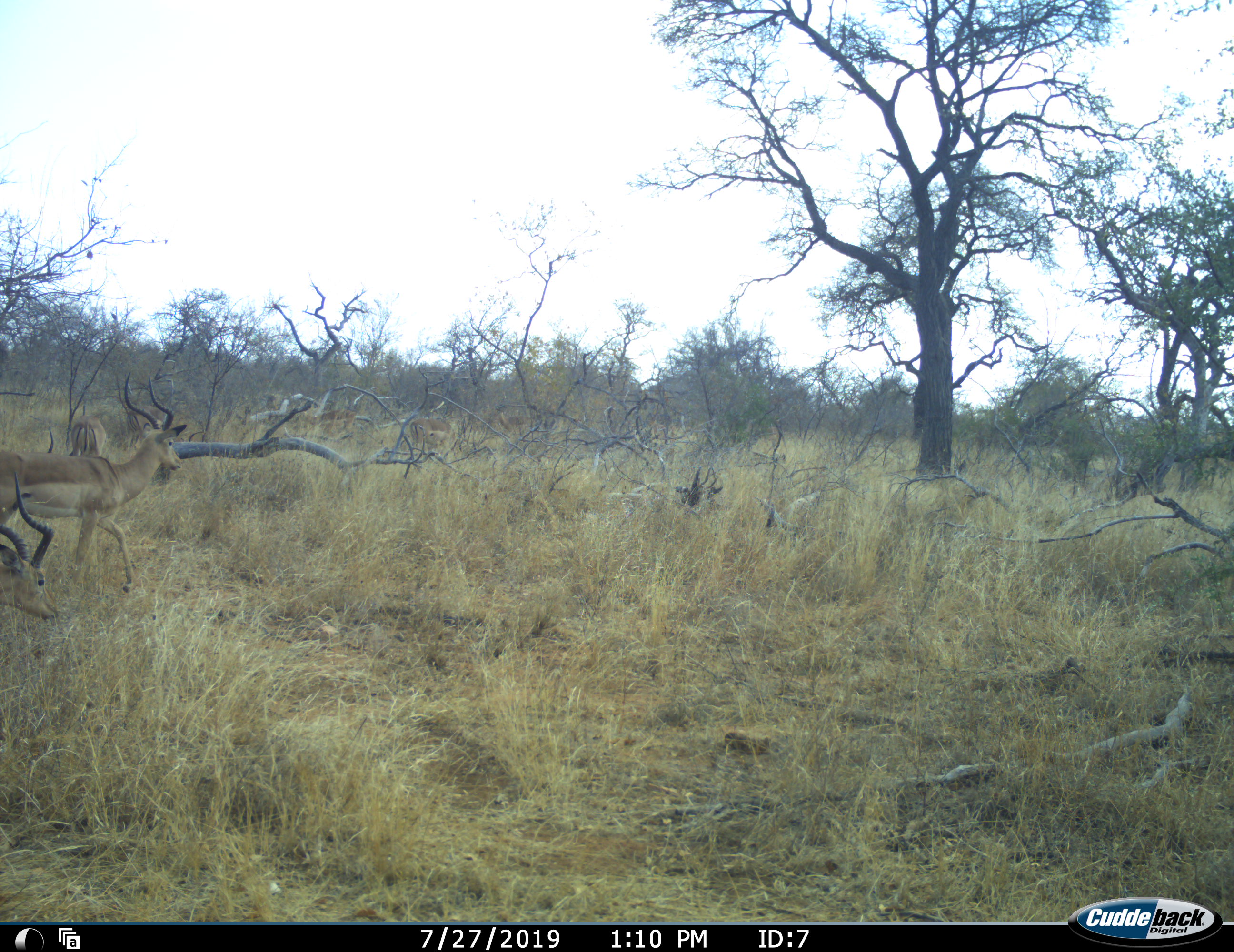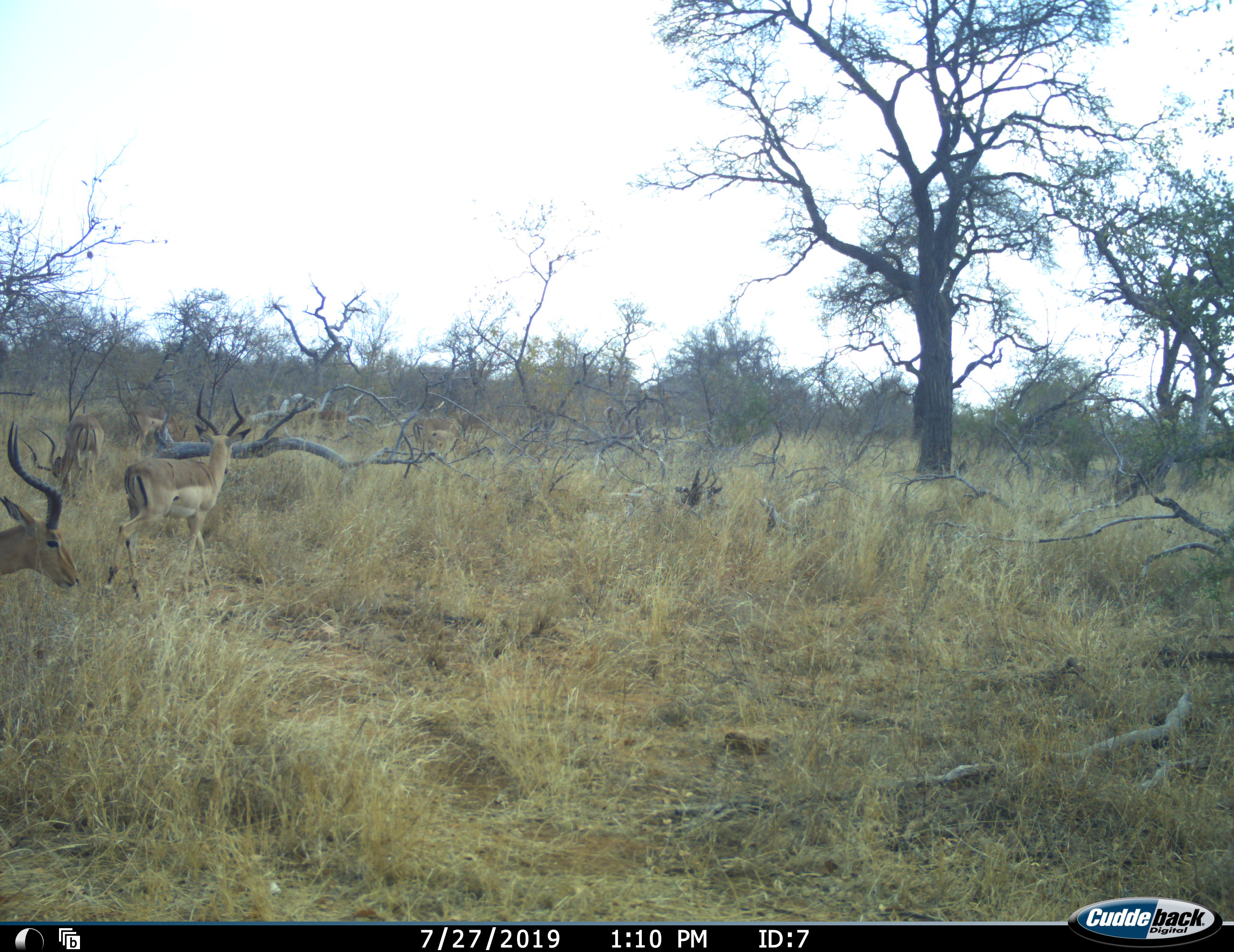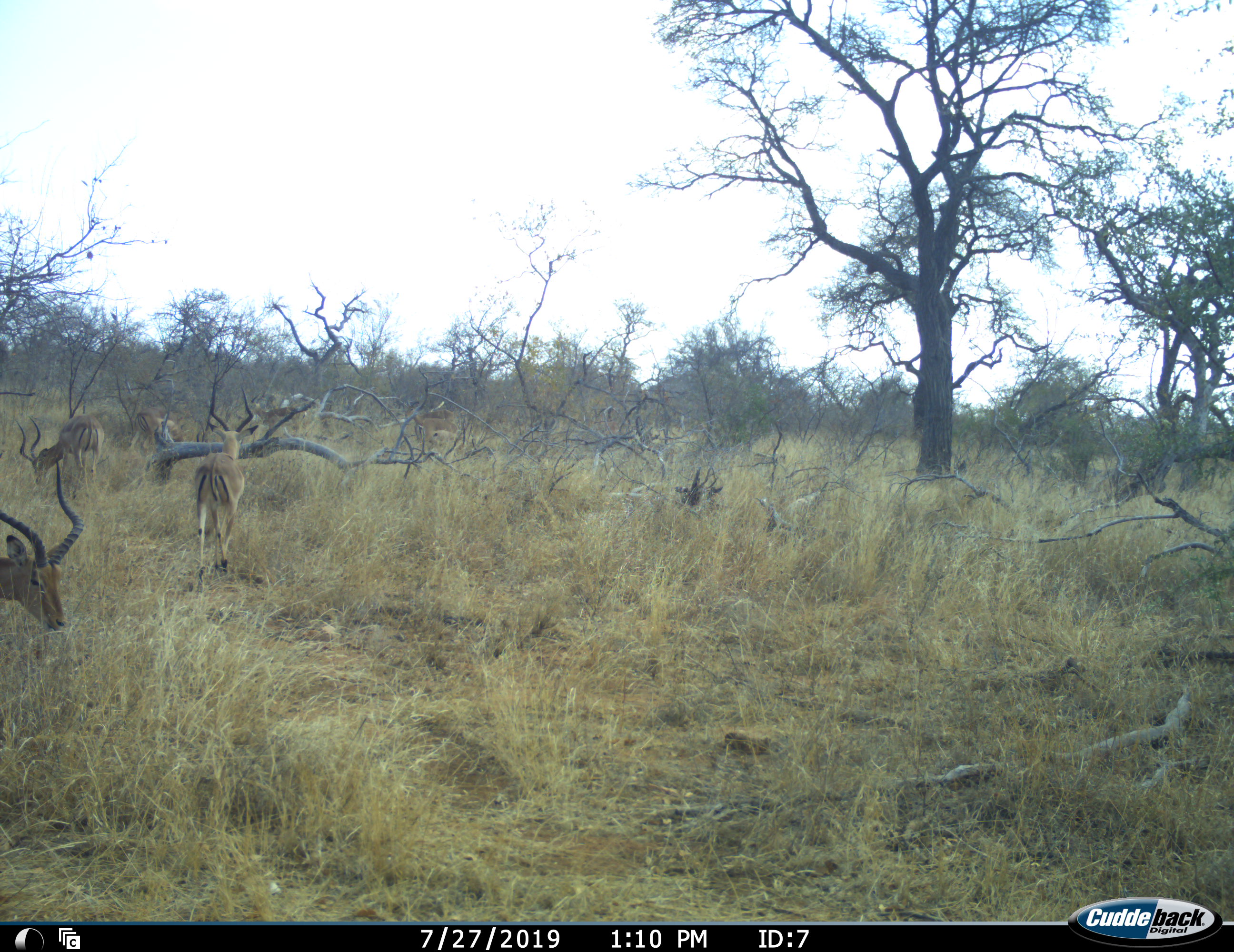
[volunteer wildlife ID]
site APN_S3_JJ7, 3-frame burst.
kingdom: Animalia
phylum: Chordata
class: Mammalia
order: Artiodactyla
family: Bovidae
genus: Aepyceros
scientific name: Aepyceros melampus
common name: impala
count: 7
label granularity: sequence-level